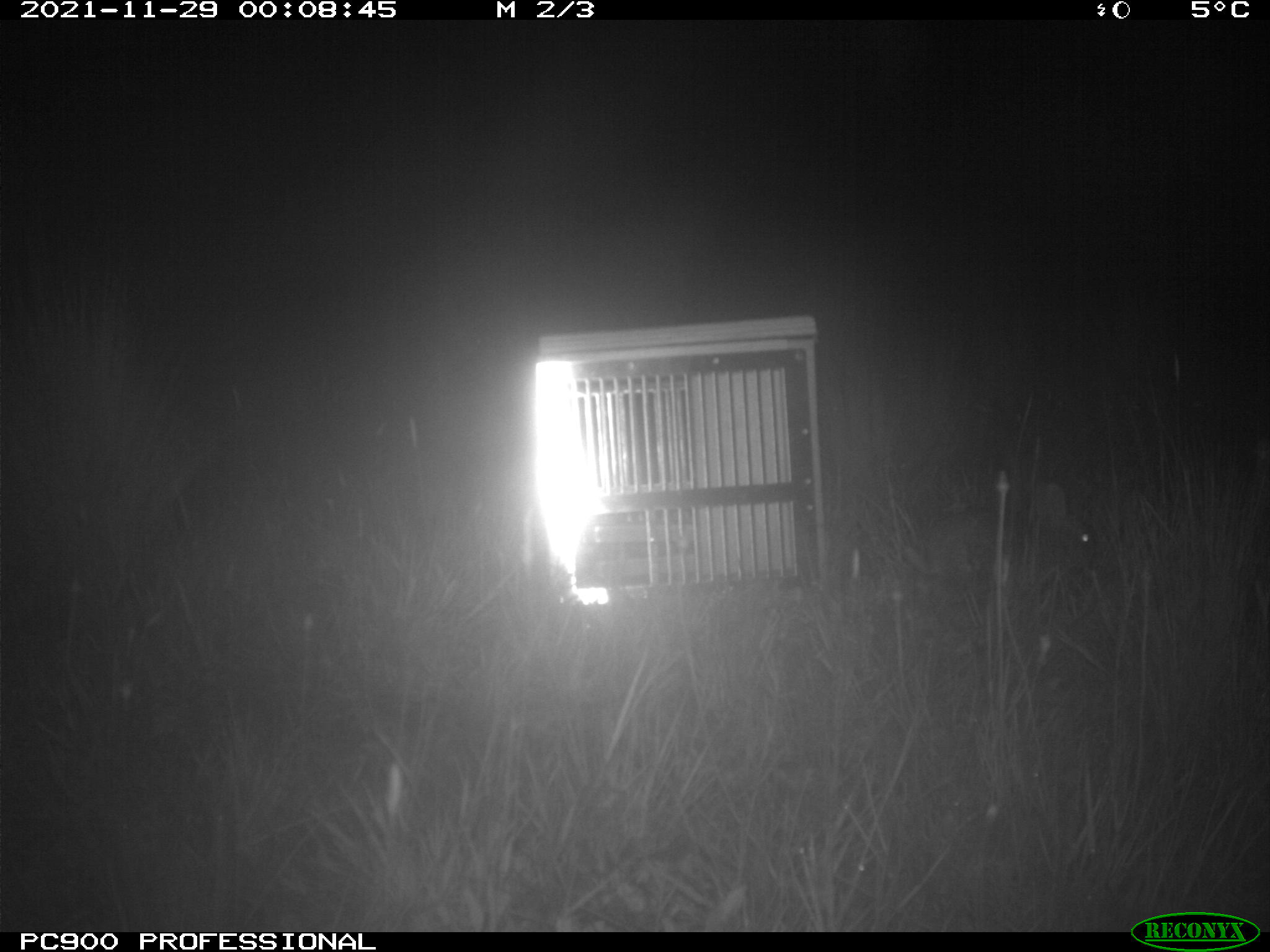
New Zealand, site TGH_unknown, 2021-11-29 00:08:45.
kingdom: Animalia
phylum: Chordata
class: Mammalia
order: Lagomorpha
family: Leporidae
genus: Oryctolagus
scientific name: Oryctolagus cuniculus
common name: european rabbit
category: rabbit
Rabbit (european rabbit) (Oryctolagus cuniculus).